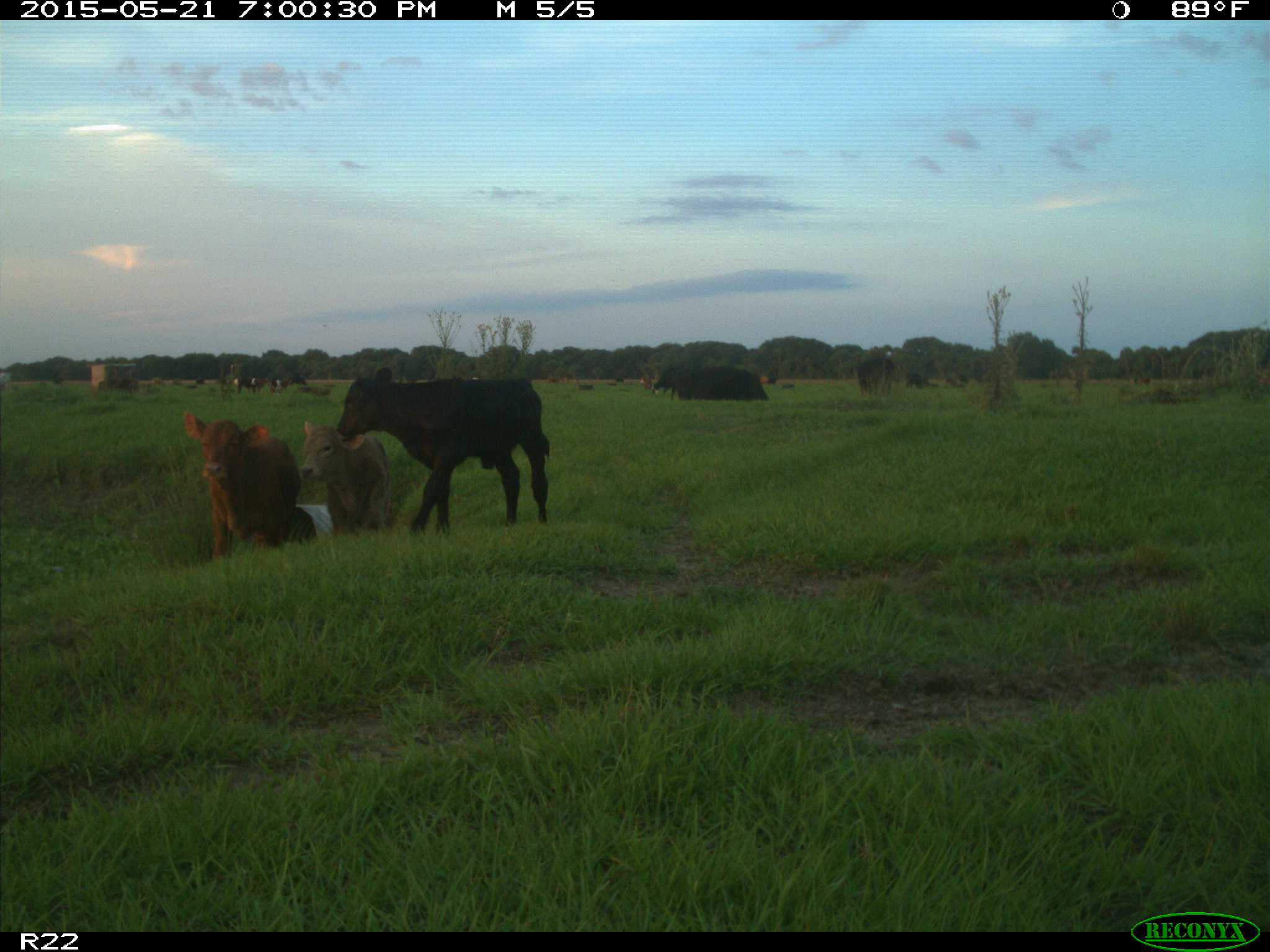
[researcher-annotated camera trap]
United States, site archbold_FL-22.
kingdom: Animalia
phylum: Chordata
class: Mammalia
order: Artiodactyla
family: Bovidae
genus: Bos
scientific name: Bos taurus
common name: domestic cow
Bos taurus (domestic cow).